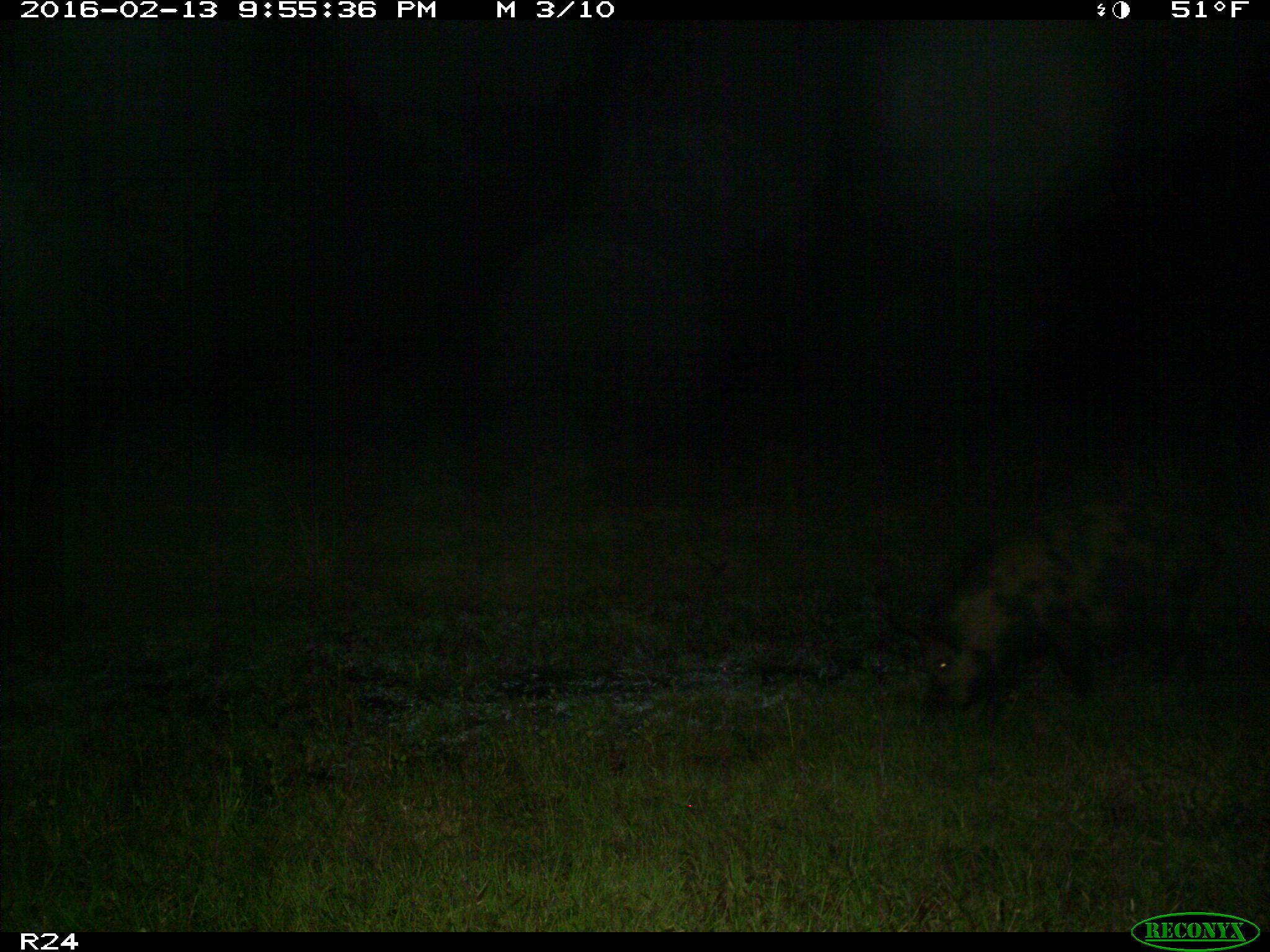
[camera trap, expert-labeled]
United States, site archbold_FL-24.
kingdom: Animalia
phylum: Chordata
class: Mammalia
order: Artiodactyla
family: Suidae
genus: Sus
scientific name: Sus scrofa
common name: wild boar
Sus scrofa (wild boar).